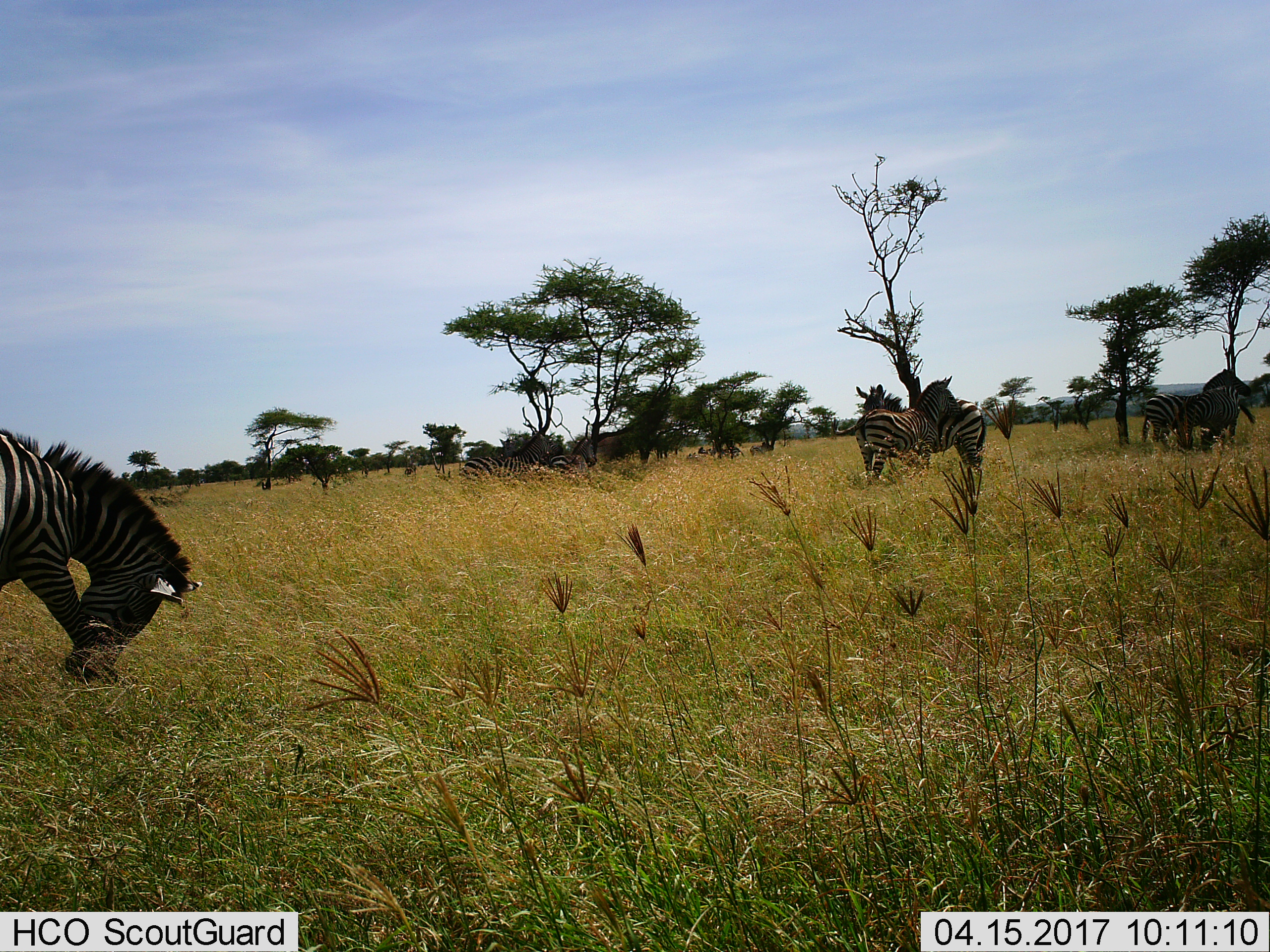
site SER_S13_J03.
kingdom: Animalia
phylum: Chordata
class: Mammalia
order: Perissodactyla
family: Equidae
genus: Equus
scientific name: Equus quagga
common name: plains zebra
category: zebraplains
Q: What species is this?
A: Zebraplains (plains zebra) (Equus quagga).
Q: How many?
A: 7.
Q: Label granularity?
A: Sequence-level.